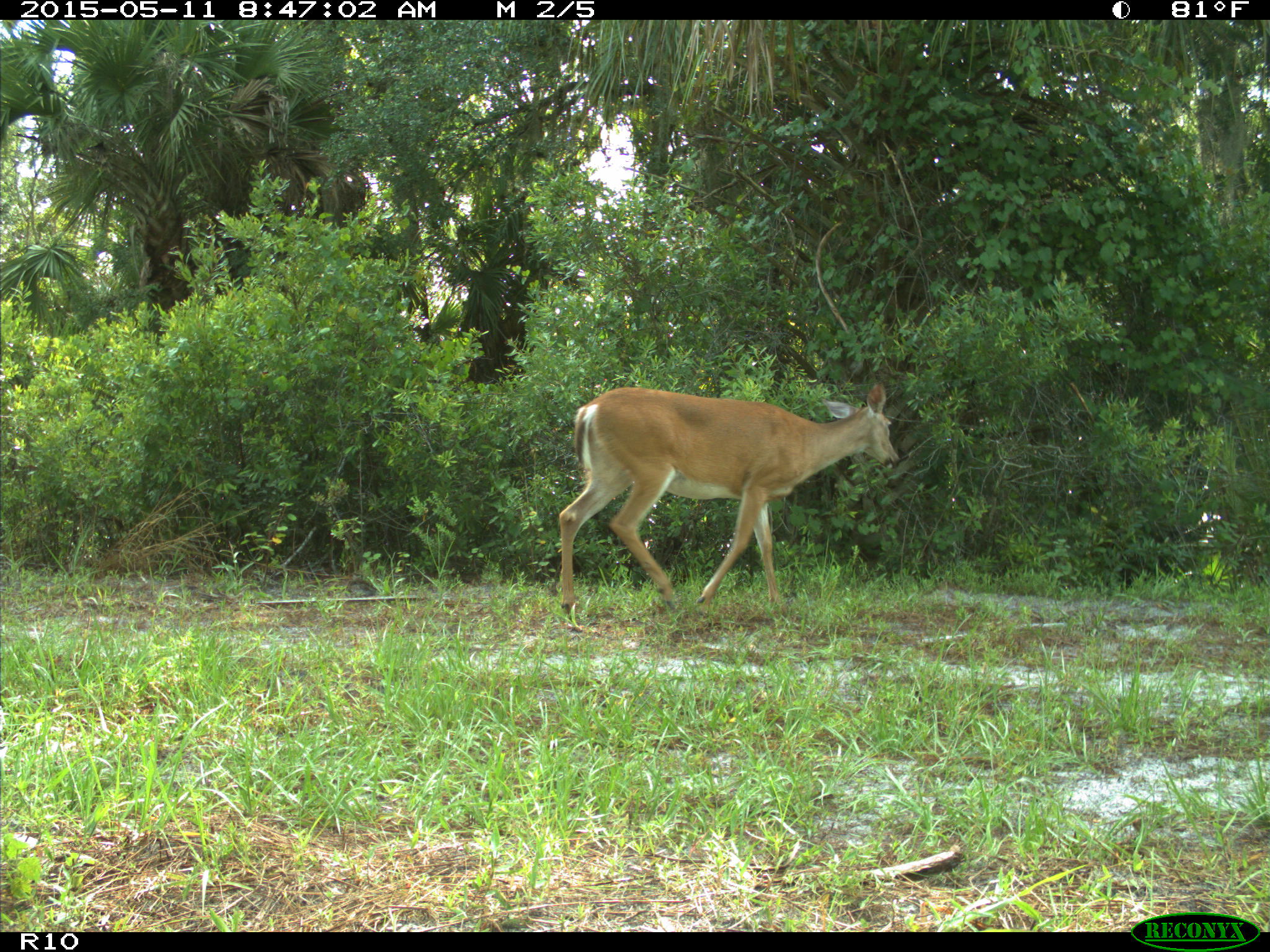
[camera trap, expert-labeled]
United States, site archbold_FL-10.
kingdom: Animalia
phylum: Chordata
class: Mammalia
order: Artiodactyla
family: Cervidae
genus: Odocoileus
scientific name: Odocoileus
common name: deer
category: unidentified deer